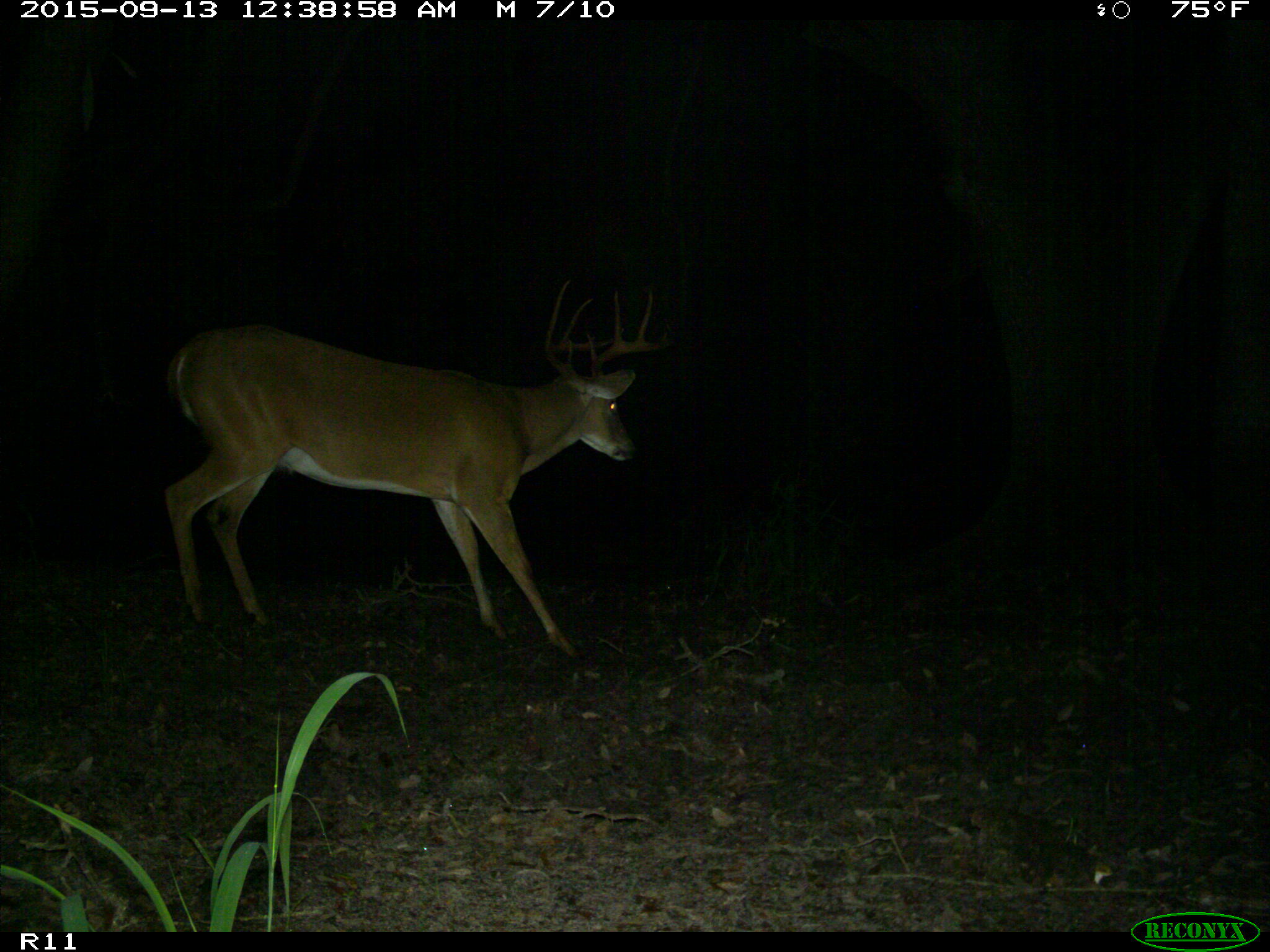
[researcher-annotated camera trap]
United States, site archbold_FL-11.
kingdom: Animalia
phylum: Chordata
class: Mammalia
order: Artiodactyla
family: Cervidae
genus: Odocoileus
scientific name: Odocoileus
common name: deer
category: unidentified deer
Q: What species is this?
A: Unidentified deer (deer) (Odocoileus).